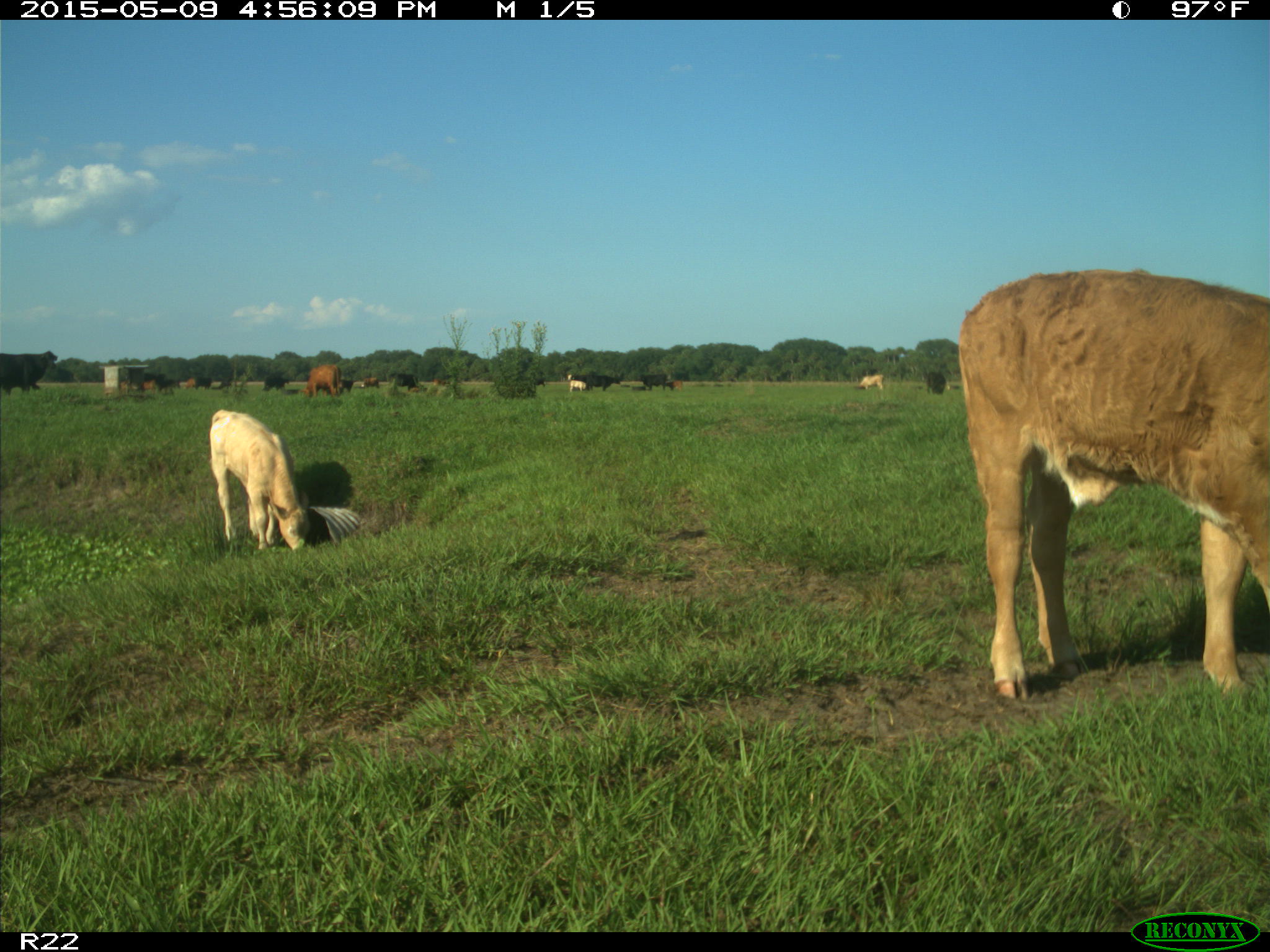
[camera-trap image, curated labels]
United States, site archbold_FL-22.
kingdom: Animalia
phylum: Chordata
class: Mammalia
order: Artiodactyla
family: Bovidae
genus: Bos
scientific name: Bos taurus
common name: domestic cow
Bos taurus (domestic cow).